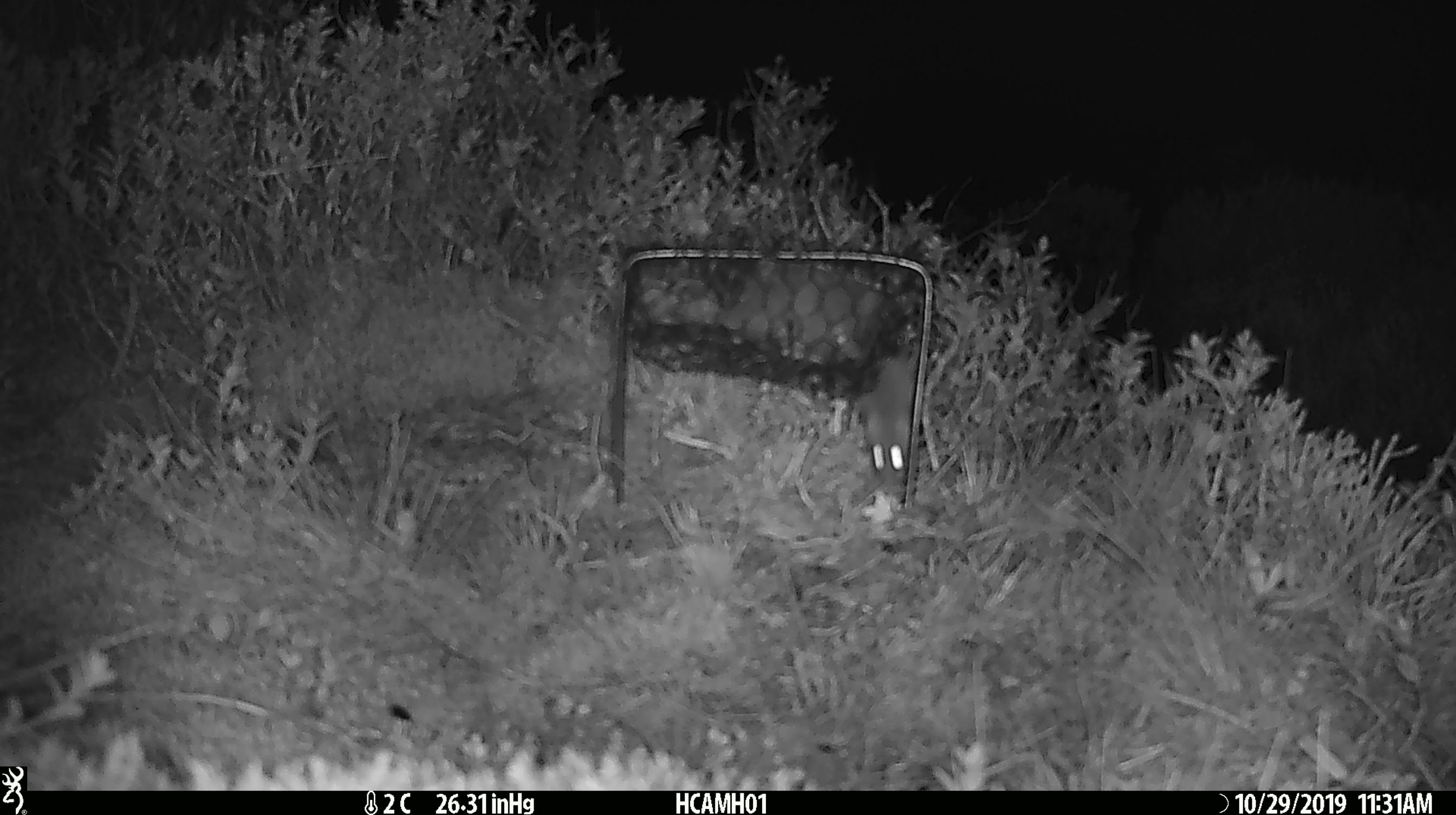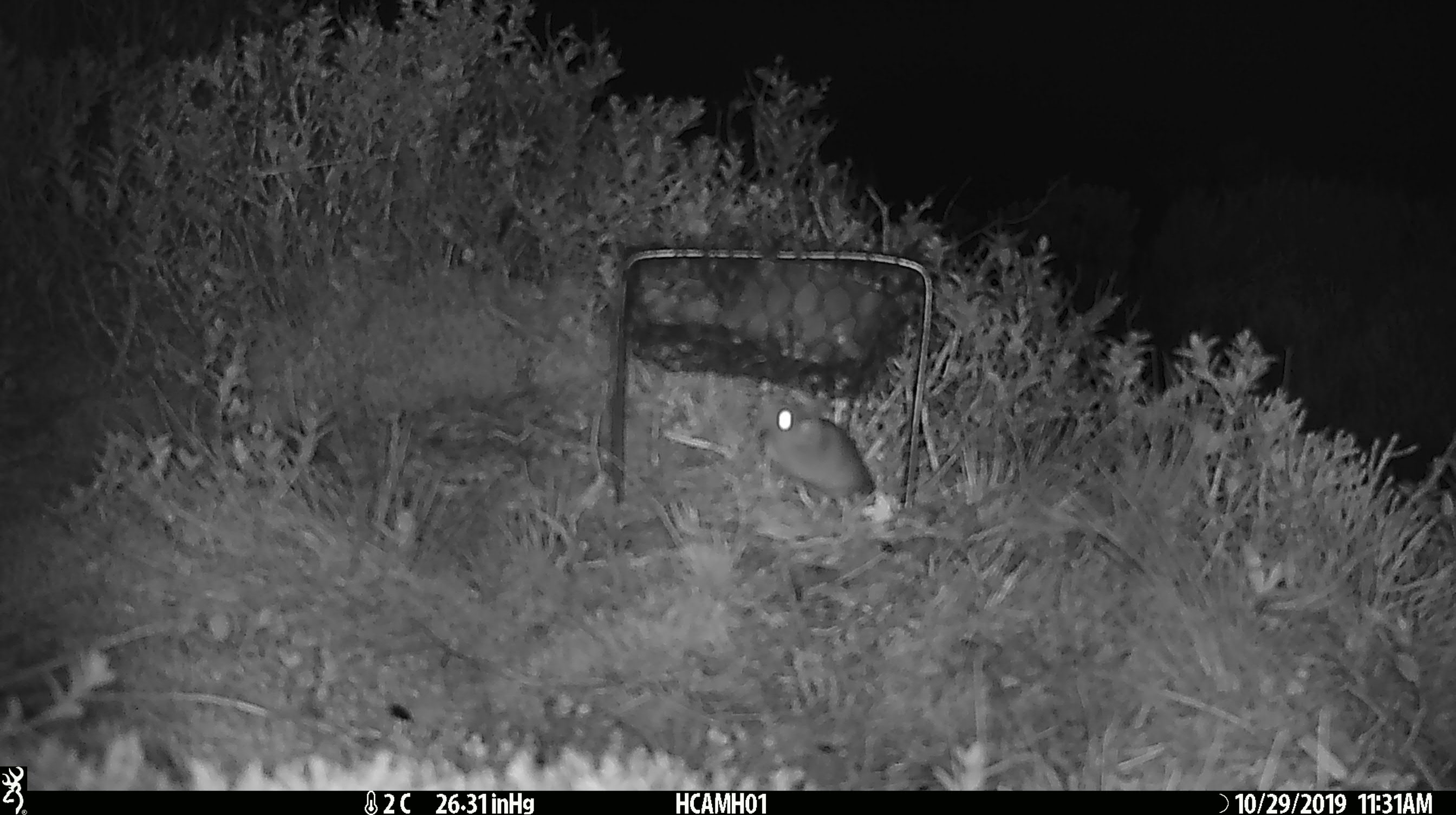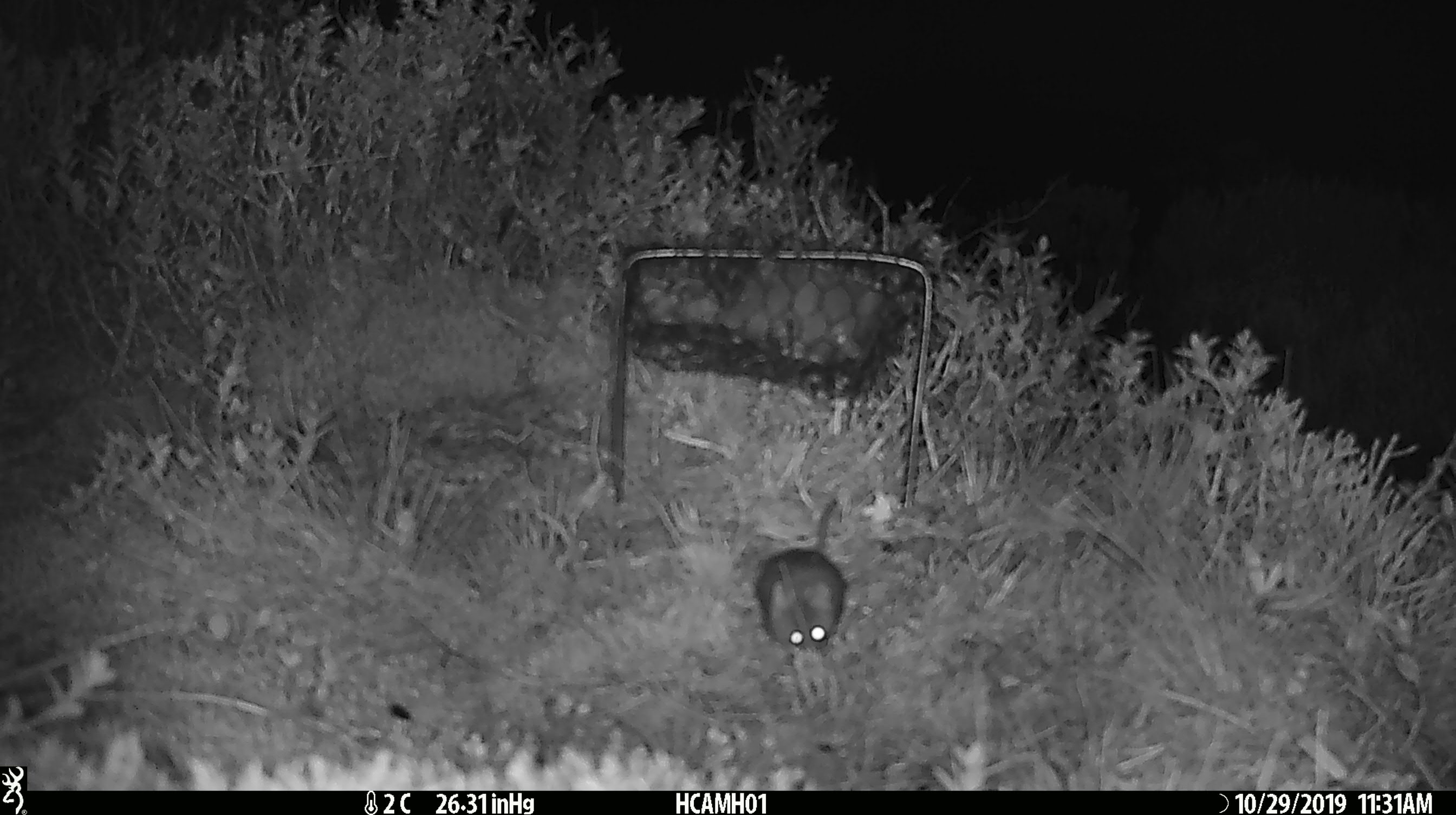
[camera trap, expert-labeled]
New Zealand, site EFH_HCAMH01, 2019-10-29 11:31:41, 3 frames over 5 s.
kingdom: Animalia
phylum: Chordata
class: Mammalia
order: Rodentia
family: Muridae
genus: Mus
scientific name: Mus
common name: mouse